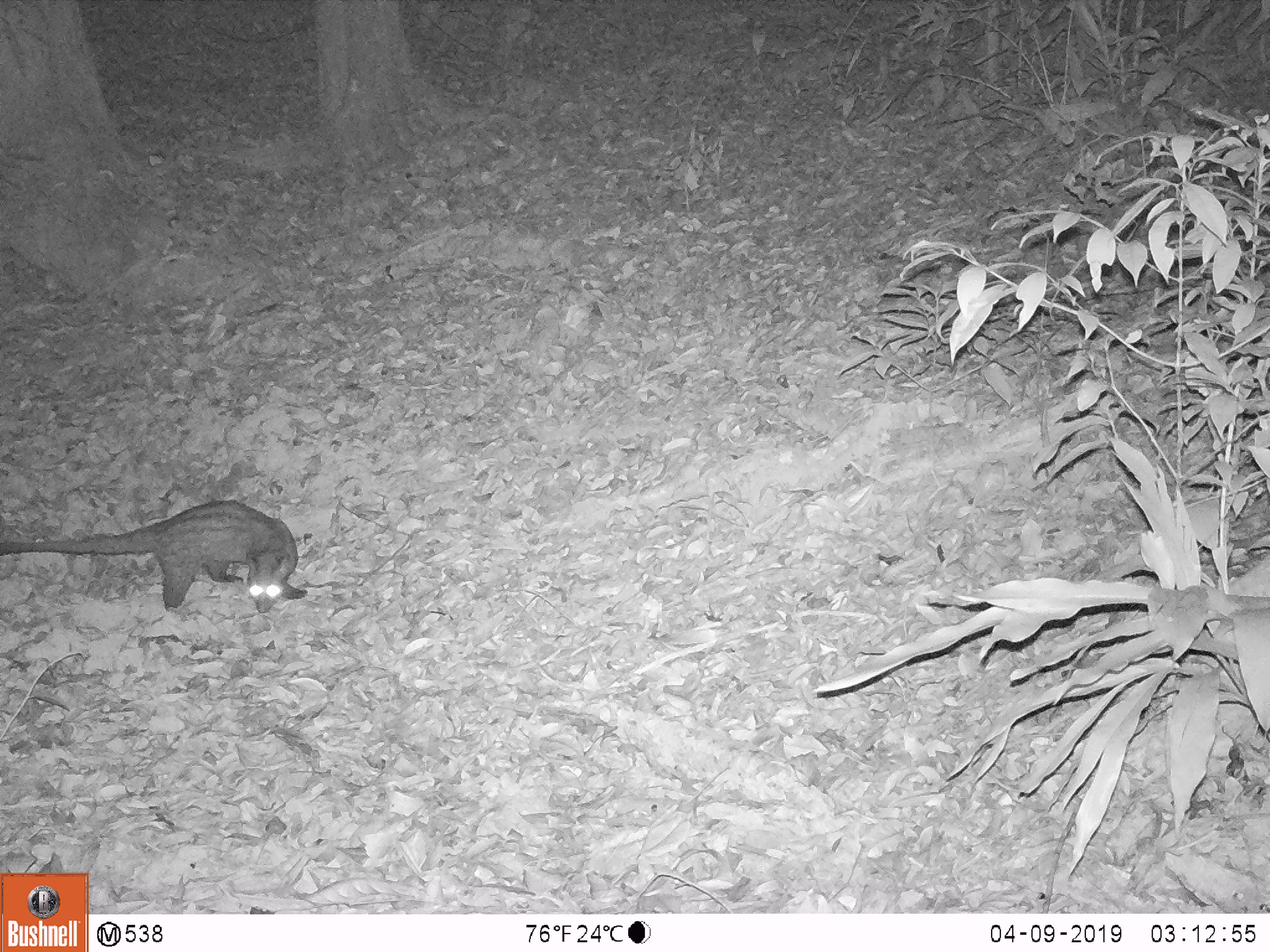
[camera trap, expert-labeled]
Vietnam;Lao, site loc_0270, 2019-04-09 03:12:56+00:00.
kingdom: Animalia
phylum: Chordata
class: Mammalia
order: Carnivora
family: Viverridae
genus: Paradoxurus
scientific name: Paradoxurus hermaphroditus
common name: common palm civet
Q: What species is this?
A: Common palm civet (Paradoxurus hermaphroditus).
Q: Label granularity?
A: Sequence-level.